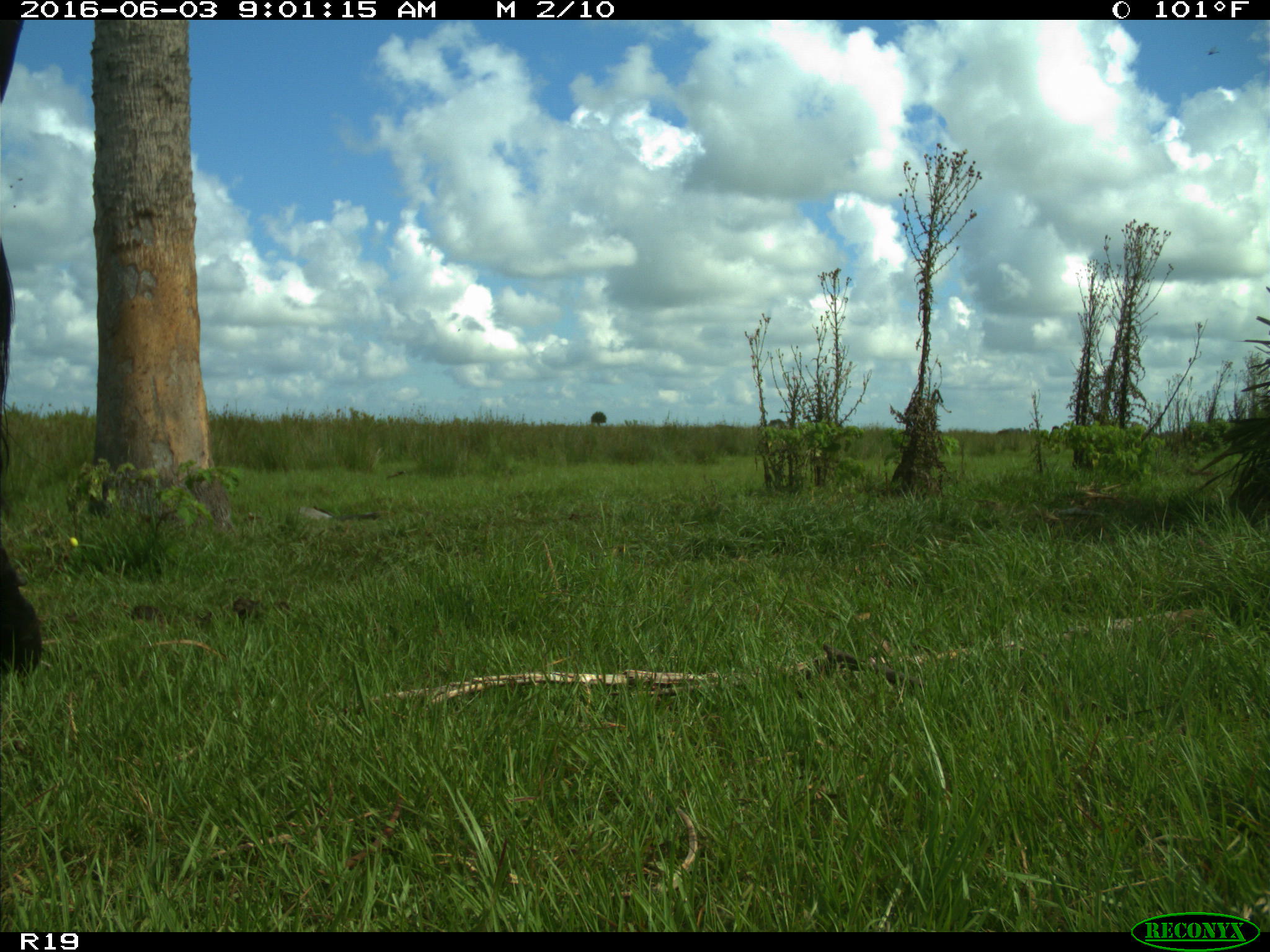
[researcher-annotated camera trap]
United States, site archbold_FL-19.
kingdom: Animalia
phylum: Chordata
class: Mammalia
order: Artiodactyla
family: Bovidae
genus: Bos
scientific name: Bos taurus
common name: domestic cow